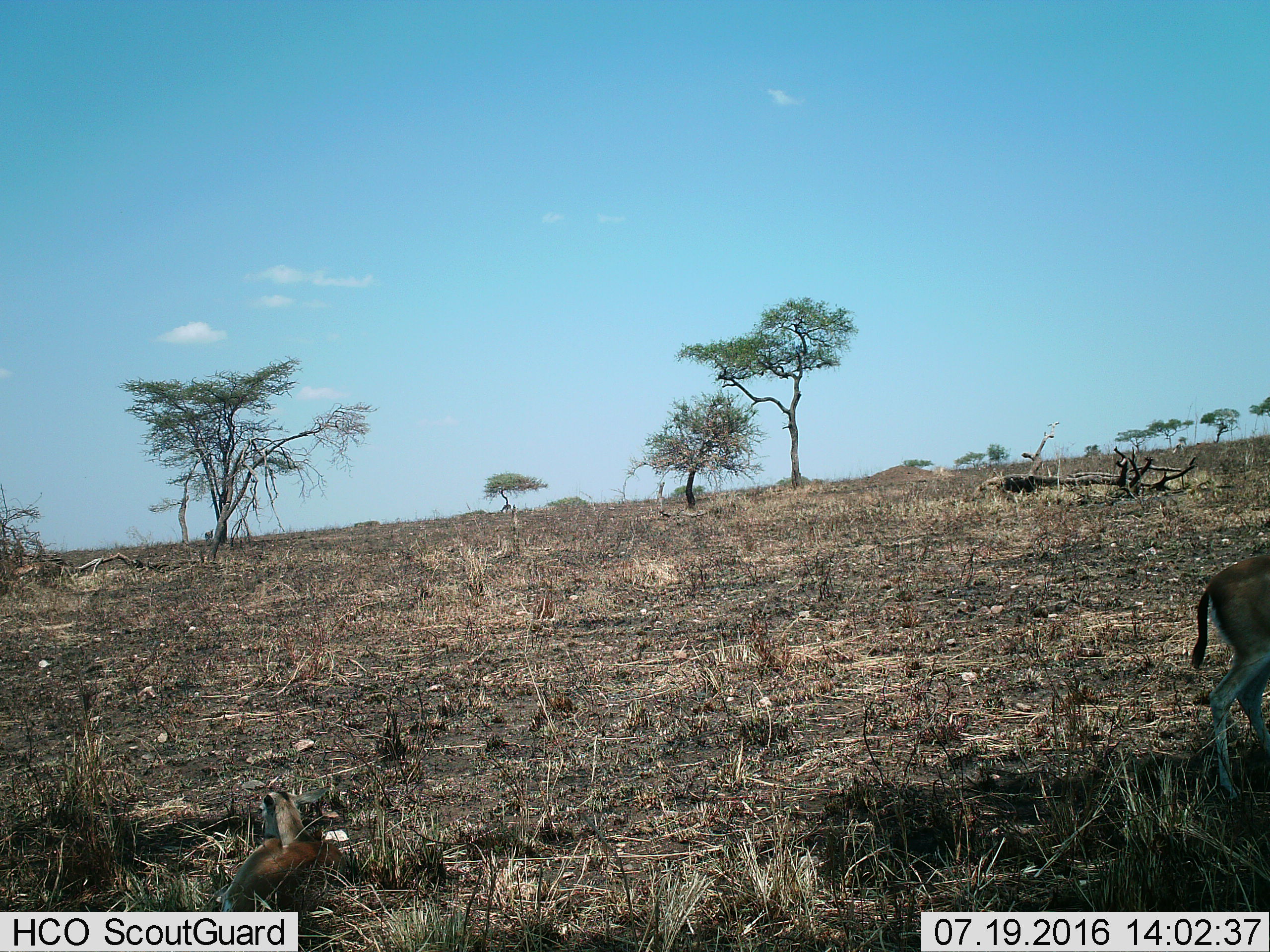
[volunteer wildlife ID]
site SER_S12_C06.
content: unidentified animal